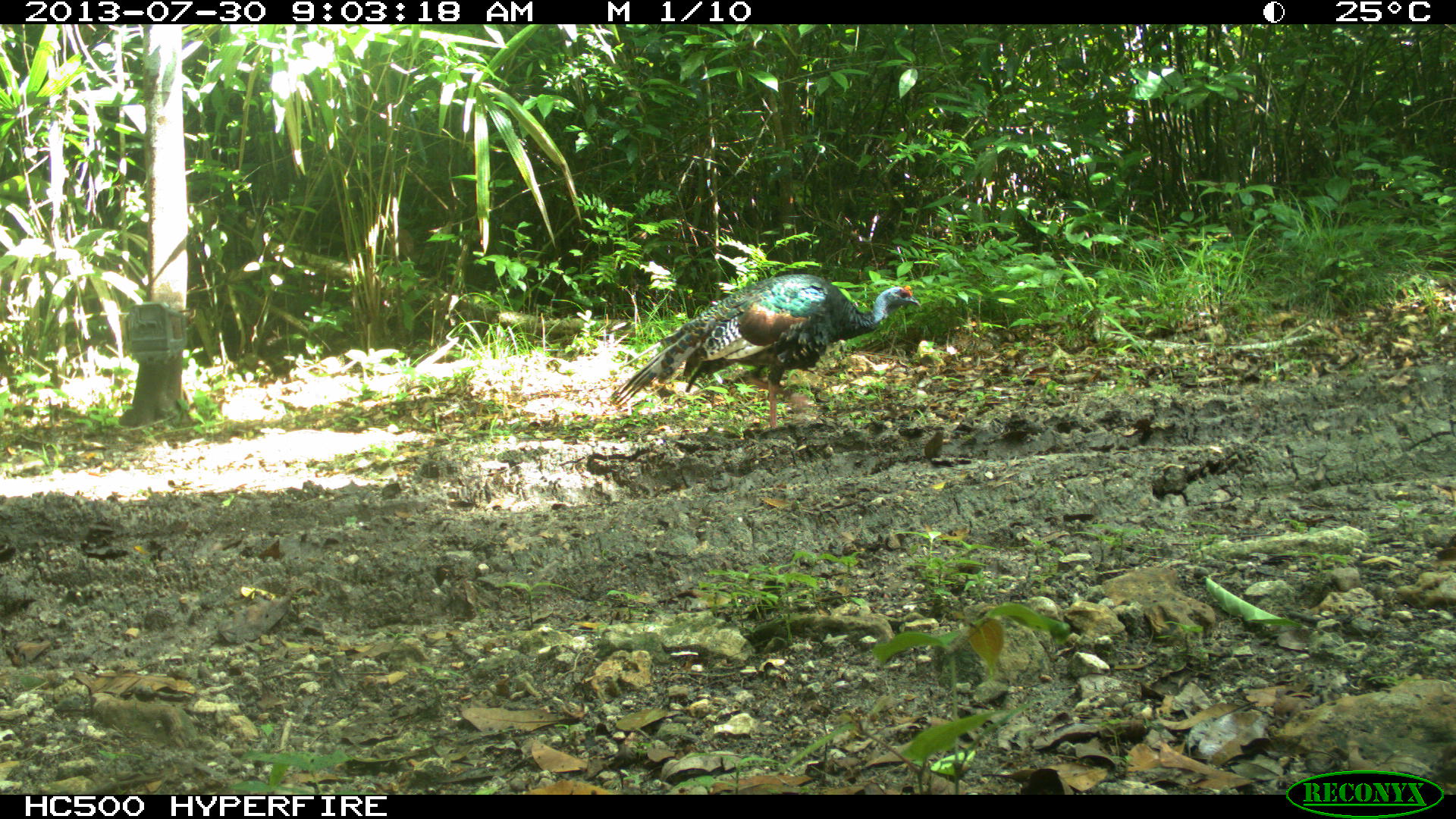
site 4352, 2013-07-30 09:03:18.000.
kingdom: Animalia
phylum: Chordata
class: Aves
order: Galliformes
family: Phasianidae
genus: Meleagris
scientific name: Meleagris ocellata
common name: ocellated turkey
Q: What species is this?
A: Meleagris ocellata (ocellated turkey).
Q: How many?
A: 2.